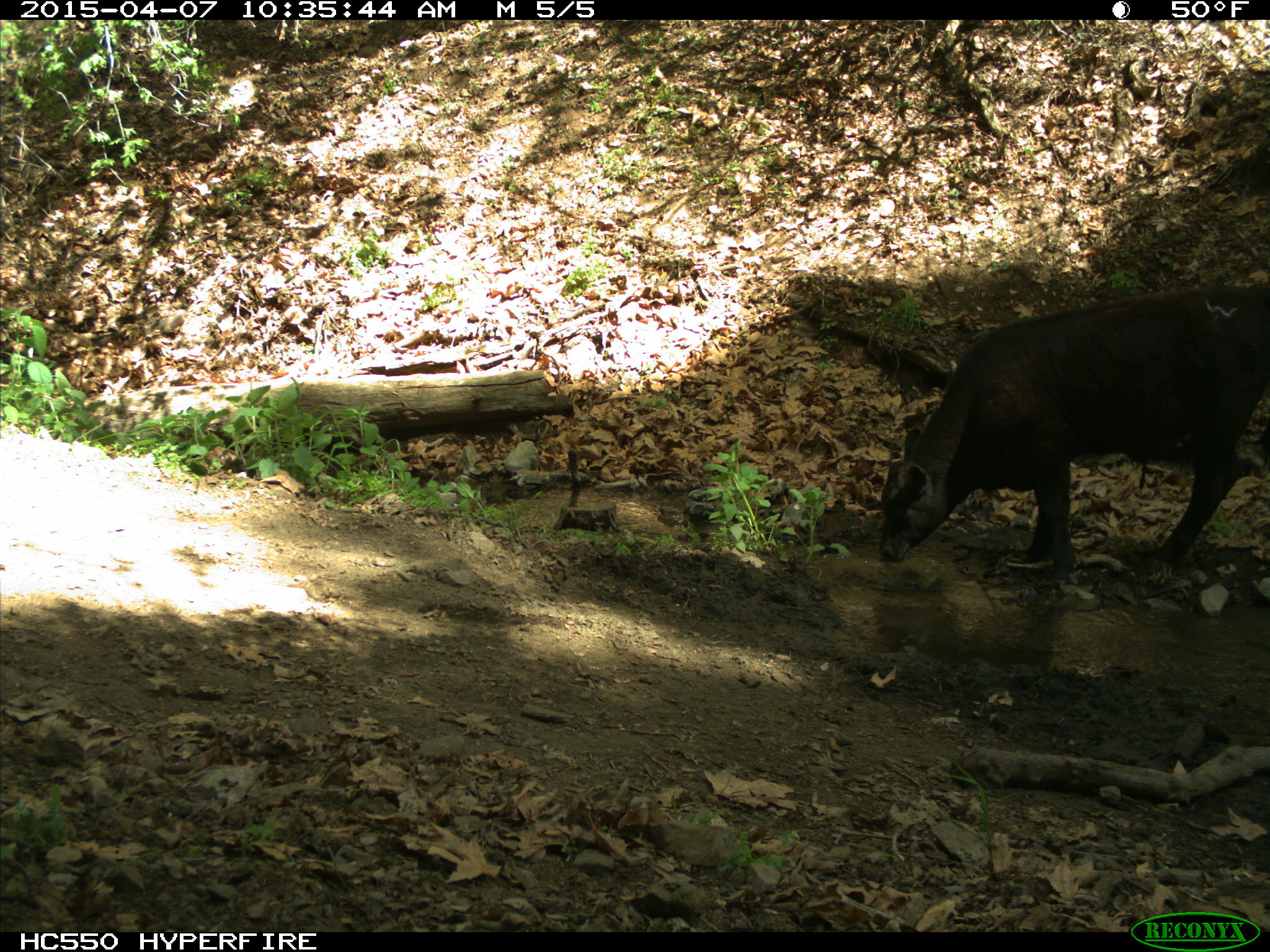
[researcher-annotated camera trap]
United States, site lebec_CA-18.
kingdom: Animalia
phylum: Chordata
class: Mammalia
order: Artiodactyla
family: Bovidae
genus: Bos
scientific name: Bos taurus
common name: domestic cow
Bos taurus (domestic cow).